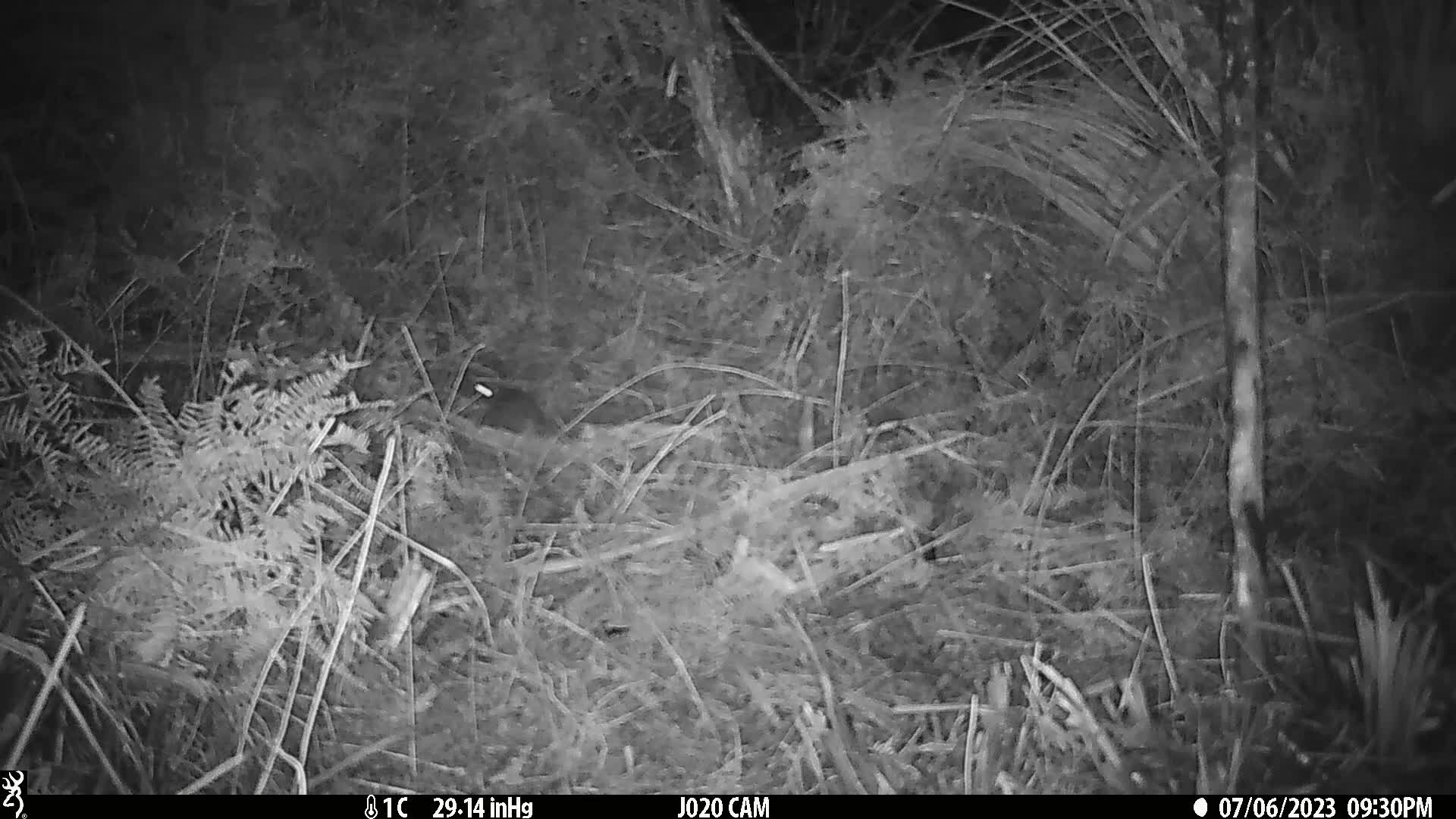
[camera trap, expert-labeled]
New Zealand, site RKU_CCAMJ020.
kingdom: Animalia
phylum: Chordata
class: Mammalia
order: Rodentia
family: Muridae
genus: Rattus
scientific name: Rattus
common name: rat